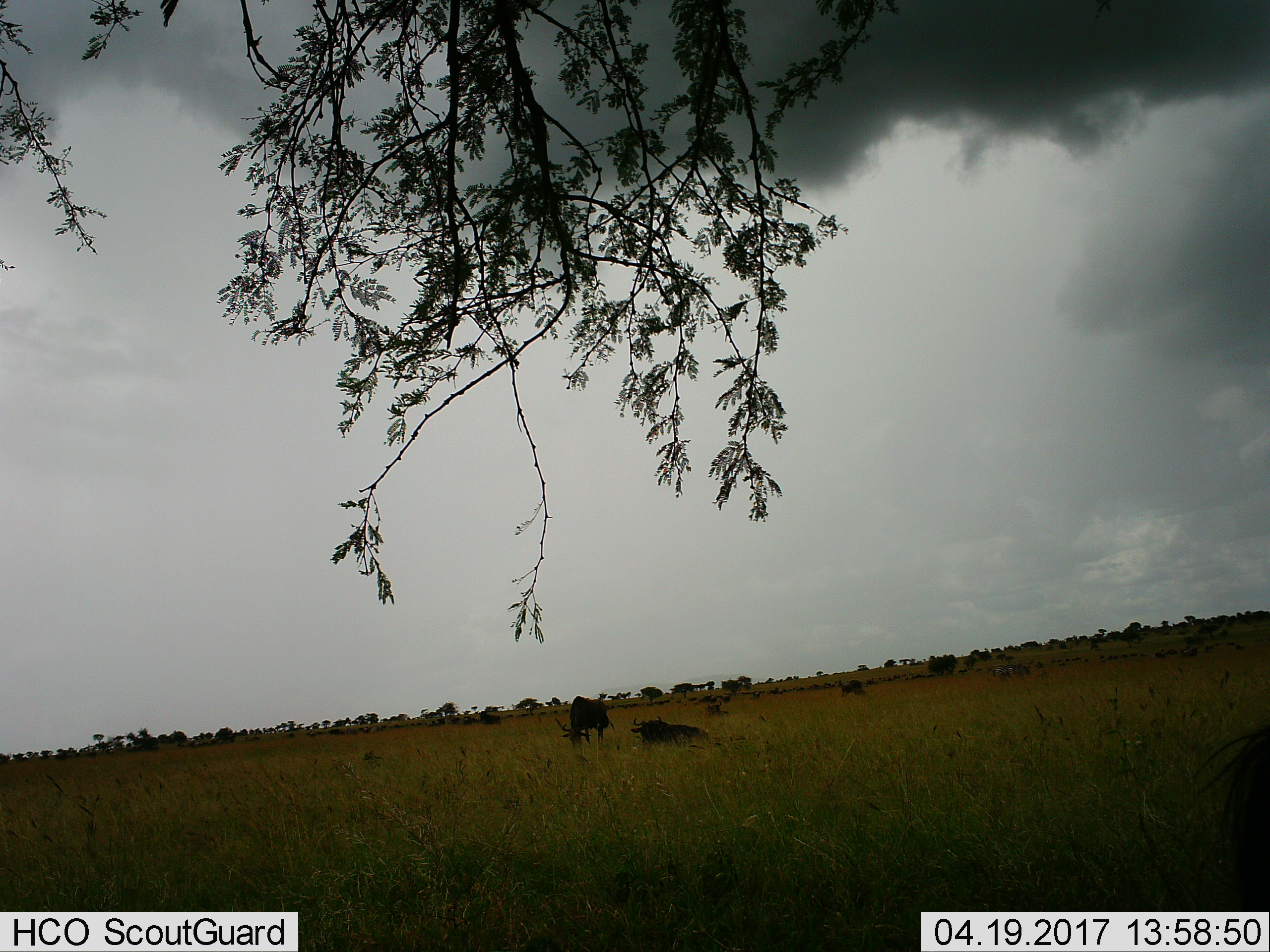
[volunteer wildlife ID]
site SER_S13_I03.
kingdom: Animalia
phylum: Chordata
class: Mammalia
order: Artiodactyla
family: Bovidae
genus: Connochaetes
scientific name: Connochaetes taurinus taurinus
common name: blue wildebeest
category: wildebeestblue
Wildebeestblue (blue wildebeest) (Connochaetes taurinus taurinus), count 11-50. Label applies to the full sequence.